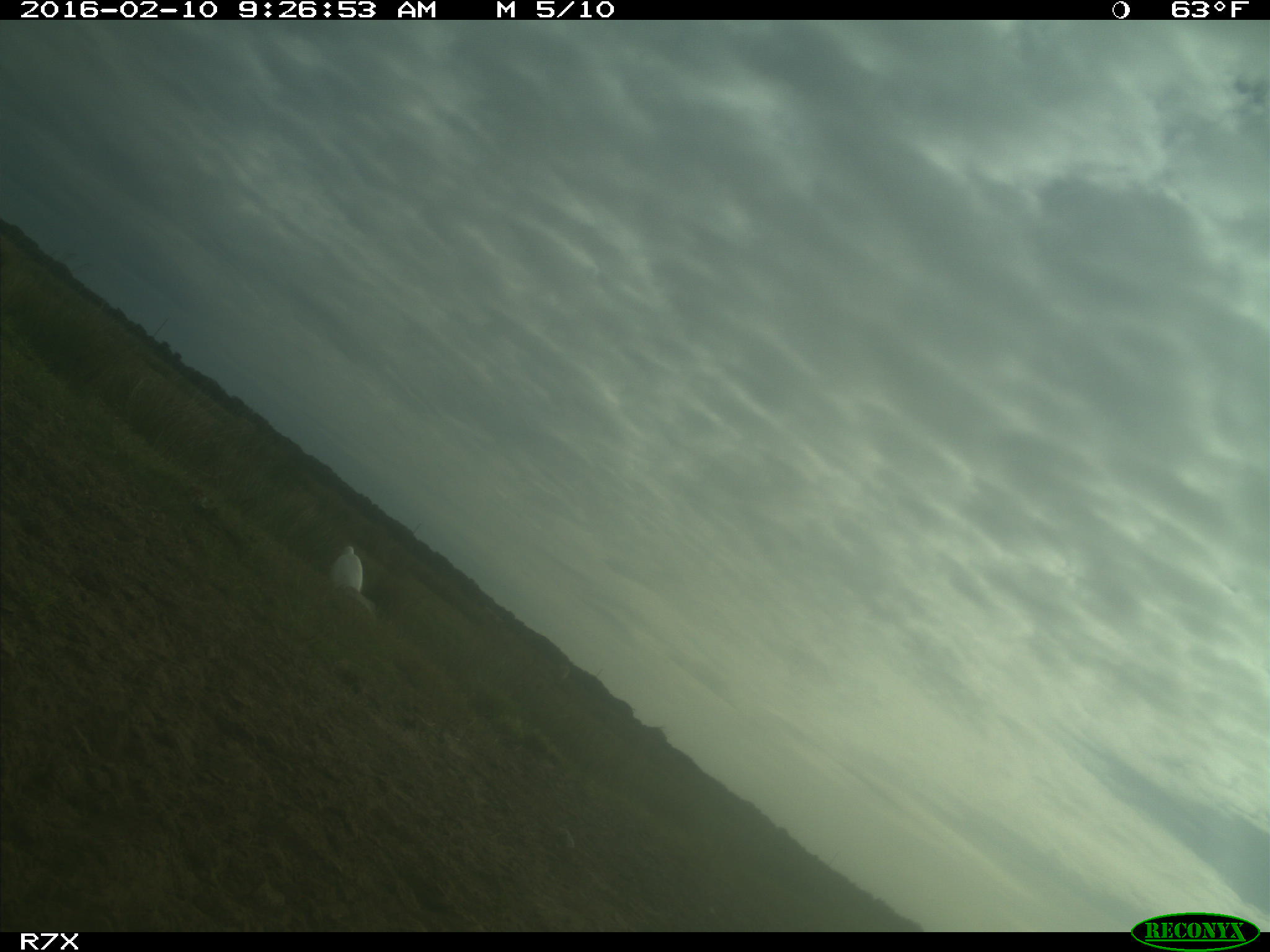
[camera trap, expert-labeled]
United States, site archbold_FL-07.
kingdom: Animalia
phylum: Chordata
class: Aves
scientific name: Aves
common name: birds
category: unidentified bird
Unidentified bird (birds) (Aves).